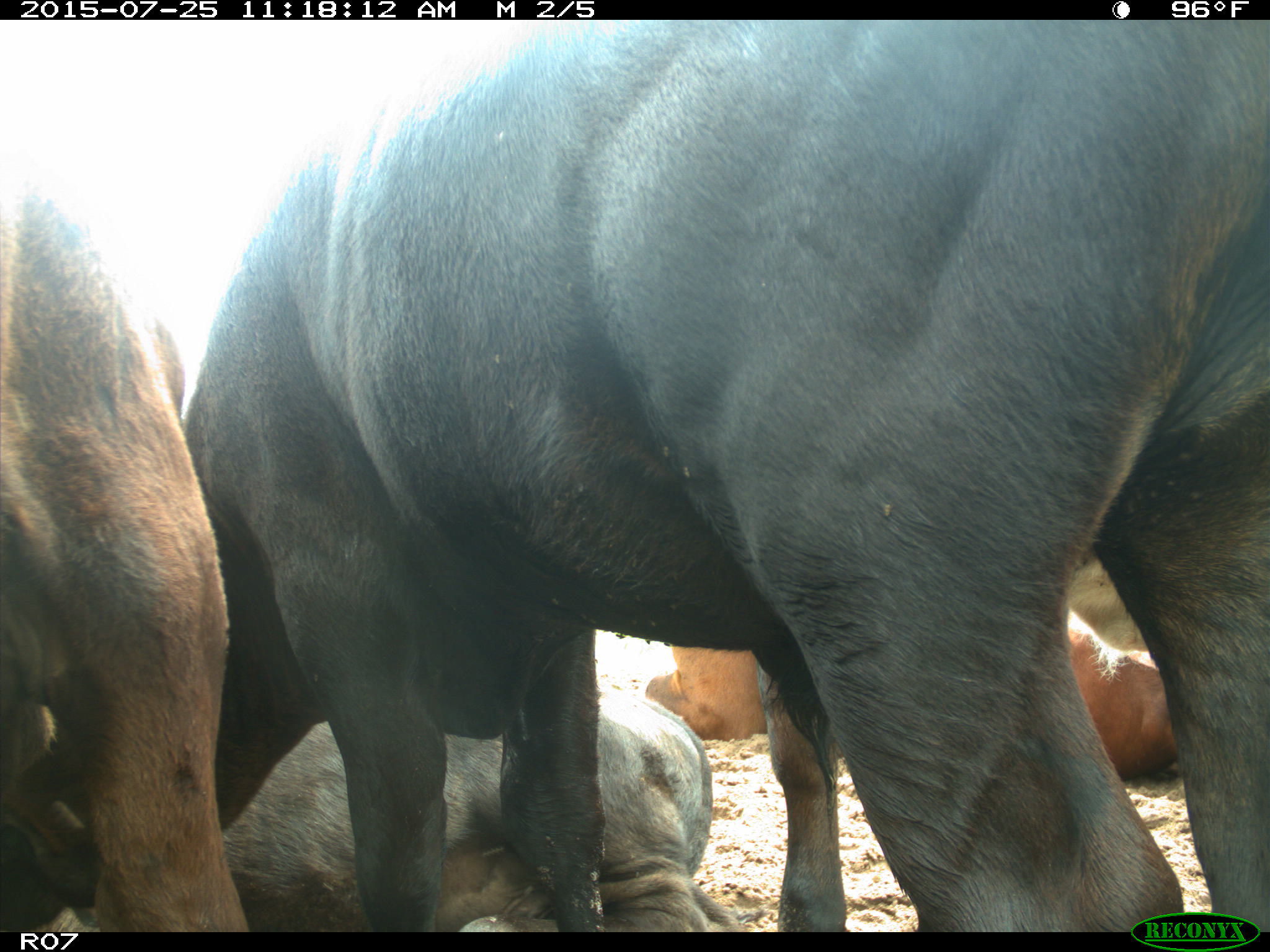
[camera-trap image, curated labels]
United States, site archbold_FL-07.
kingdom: Animalia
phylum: Chordata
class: Mammalia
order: Artiodactyla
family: Bovidae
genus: Bos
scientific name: Bos taurus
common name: domestic cow